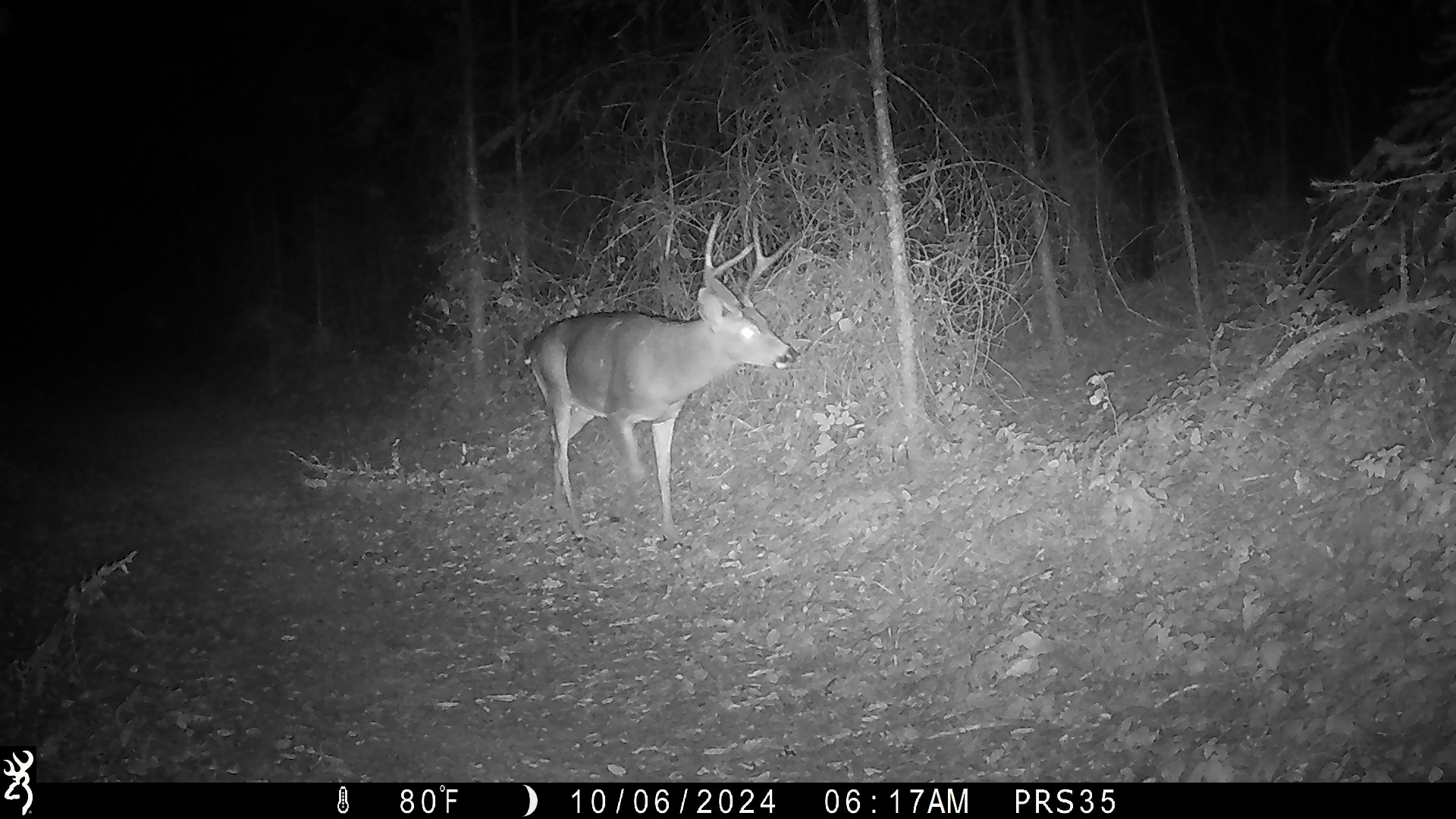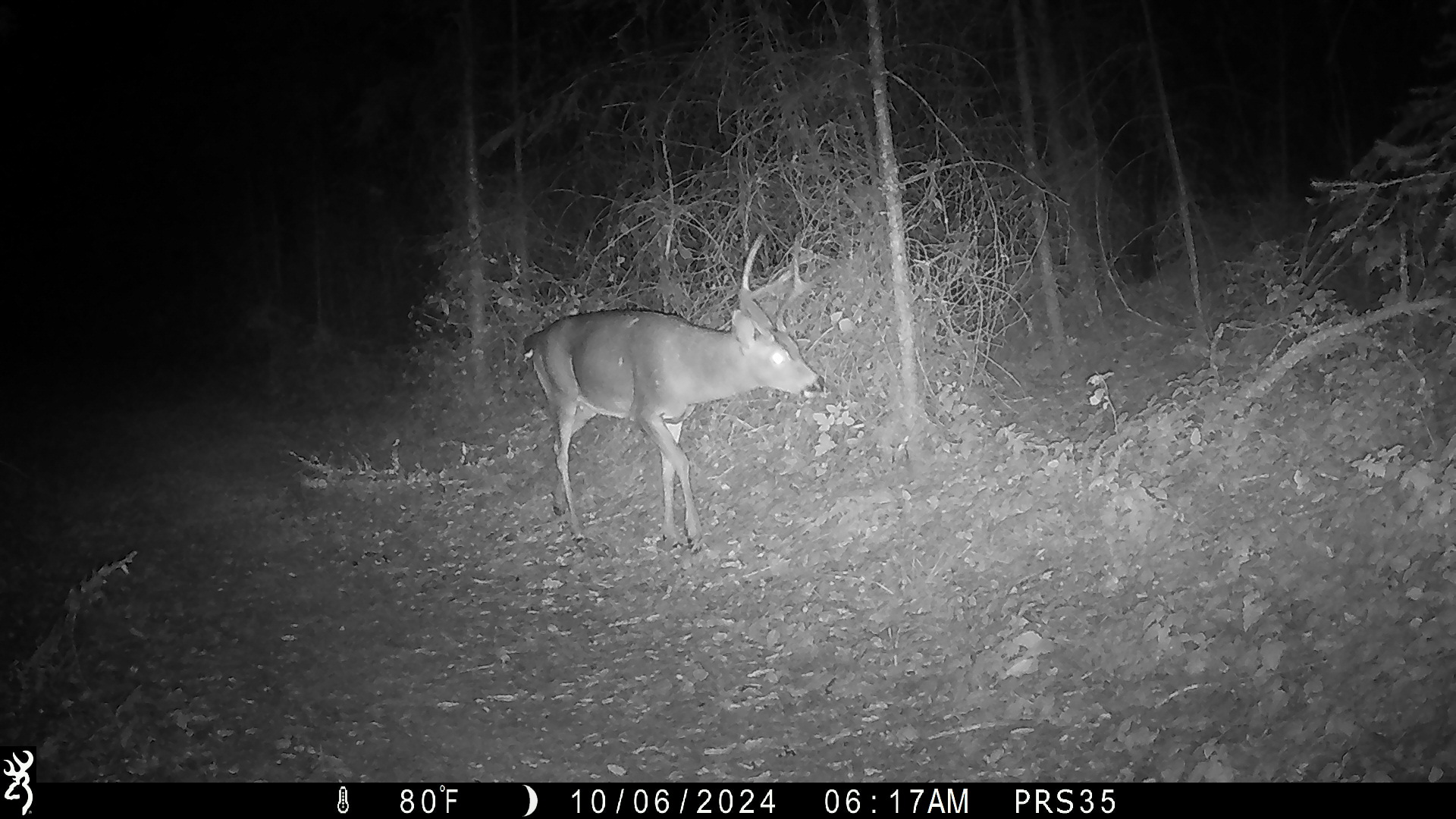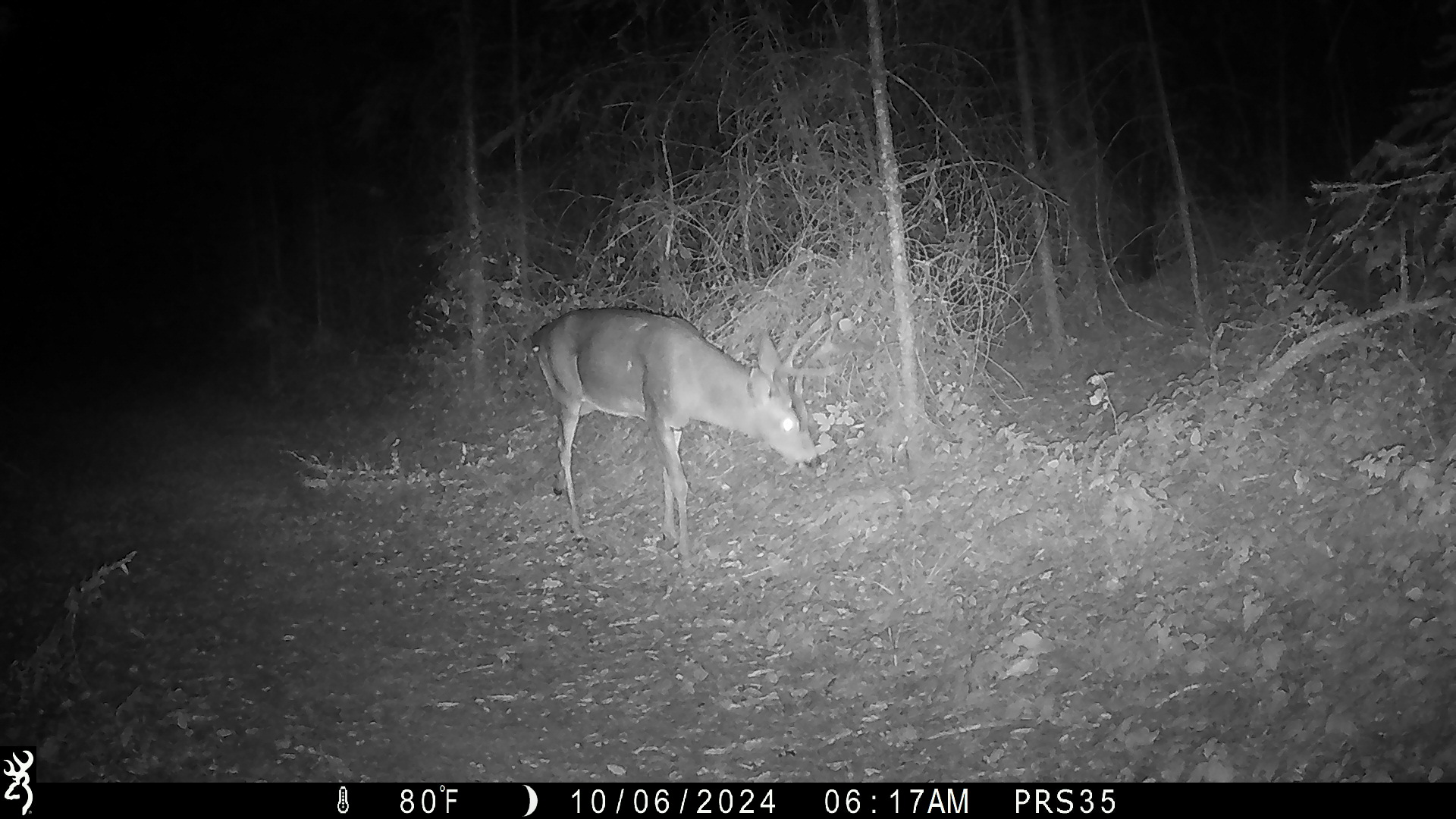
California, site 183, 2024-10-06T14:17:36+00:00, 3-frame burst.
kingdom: Animalia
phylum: Chordata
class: Mammalia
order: Artiodactyla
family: Cervidae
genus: Odocoileus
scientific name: Odocoileus hemionus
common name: mule deer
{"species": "mule deer (Odocoileus hemionus)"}